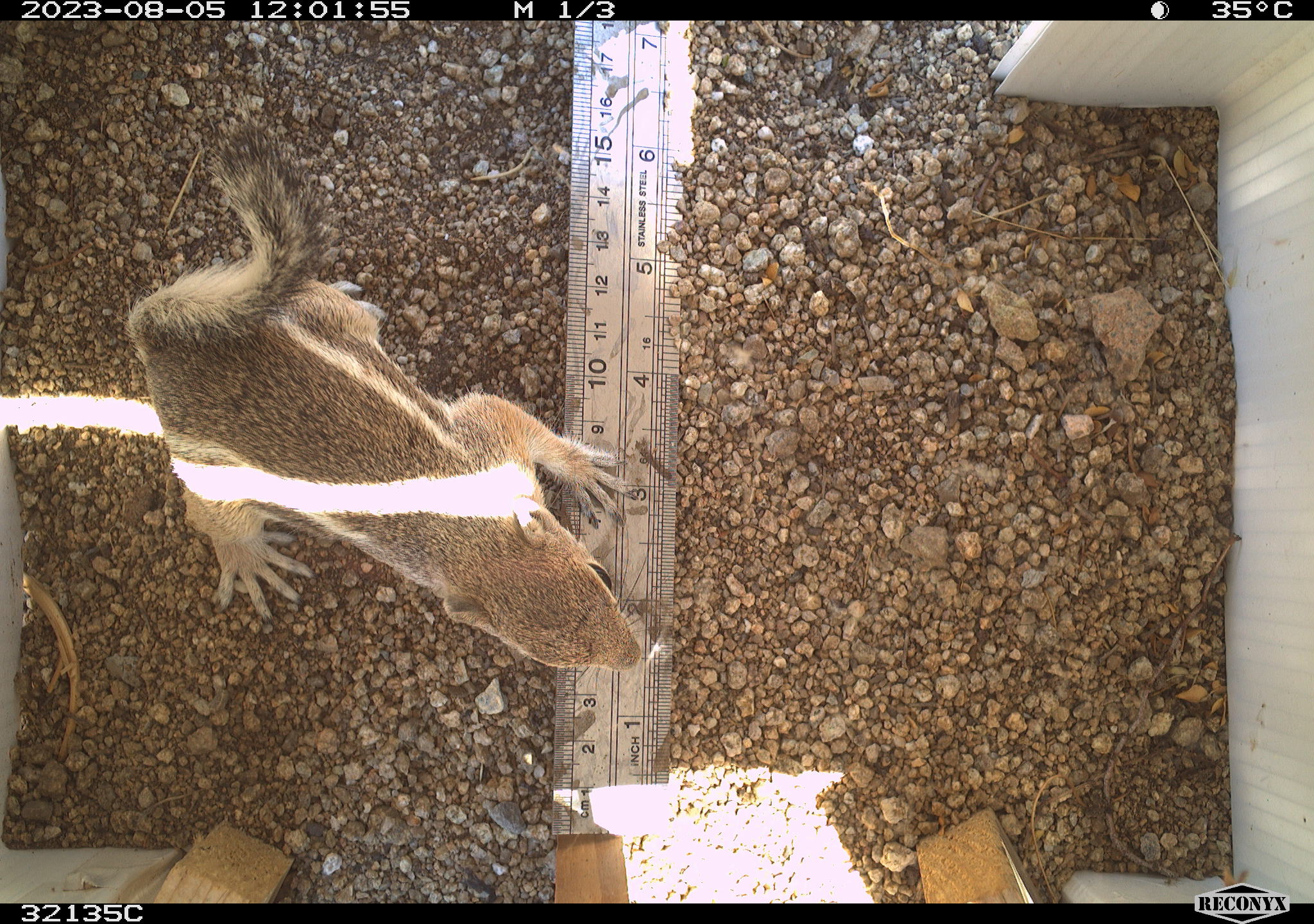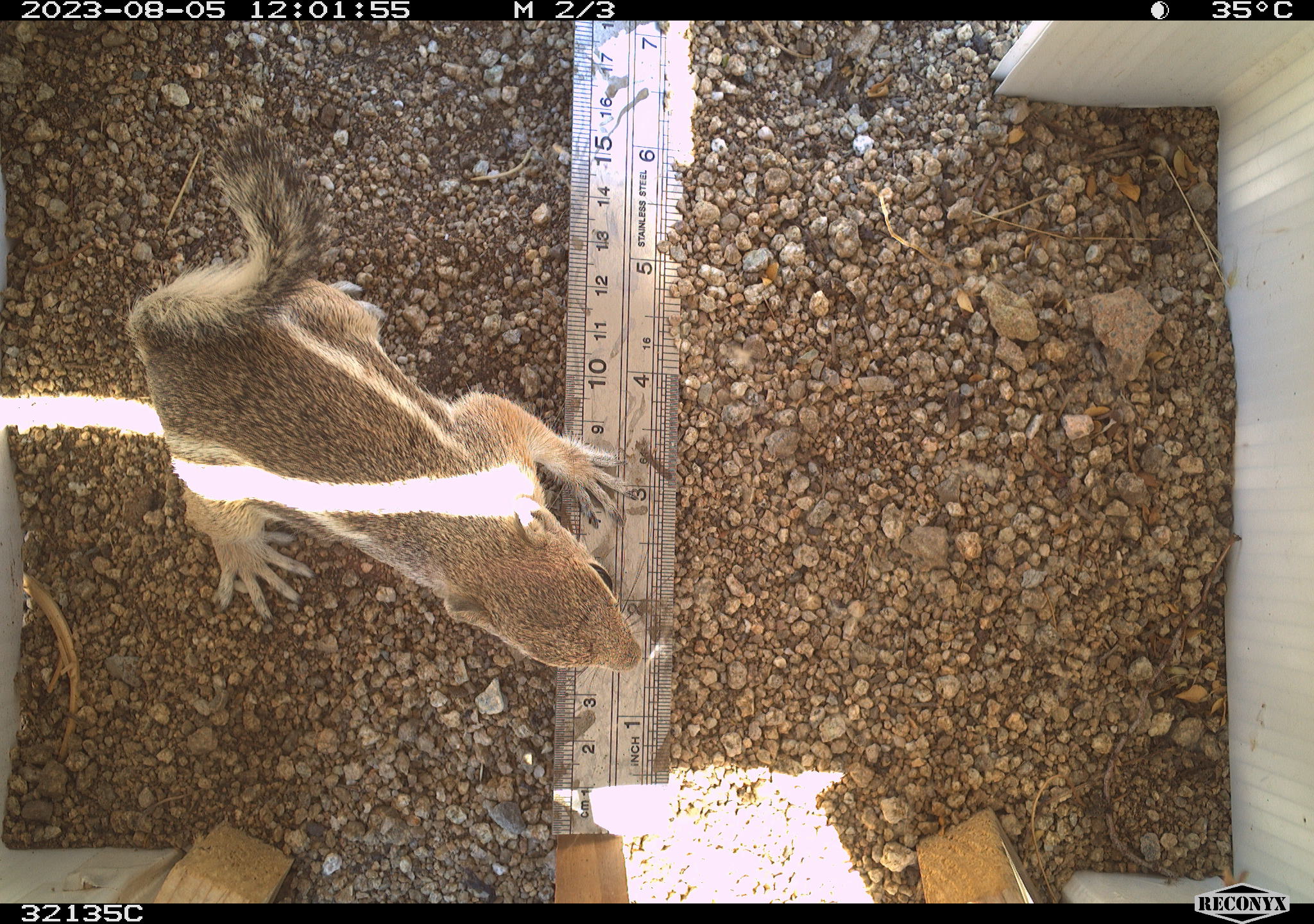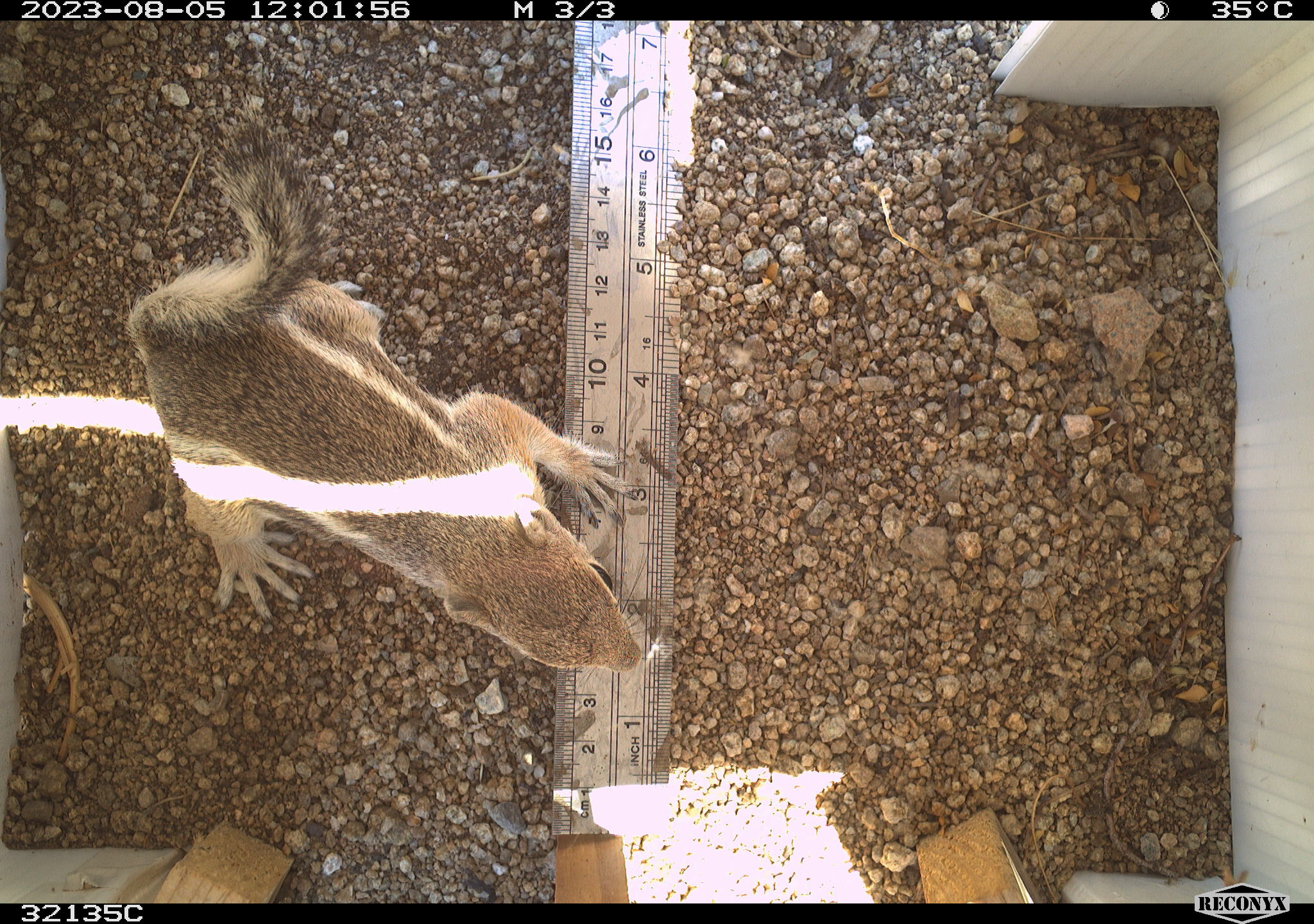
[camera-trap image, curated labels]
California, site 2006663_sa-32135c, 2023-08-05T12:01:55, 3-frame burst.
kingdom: Animalia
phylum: Chordata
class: Mammalia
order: Rodentia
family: Sciuridae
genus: Ammospermophilus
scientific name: Ammospermophilus leucurus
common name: white-tailed antelope squirrel